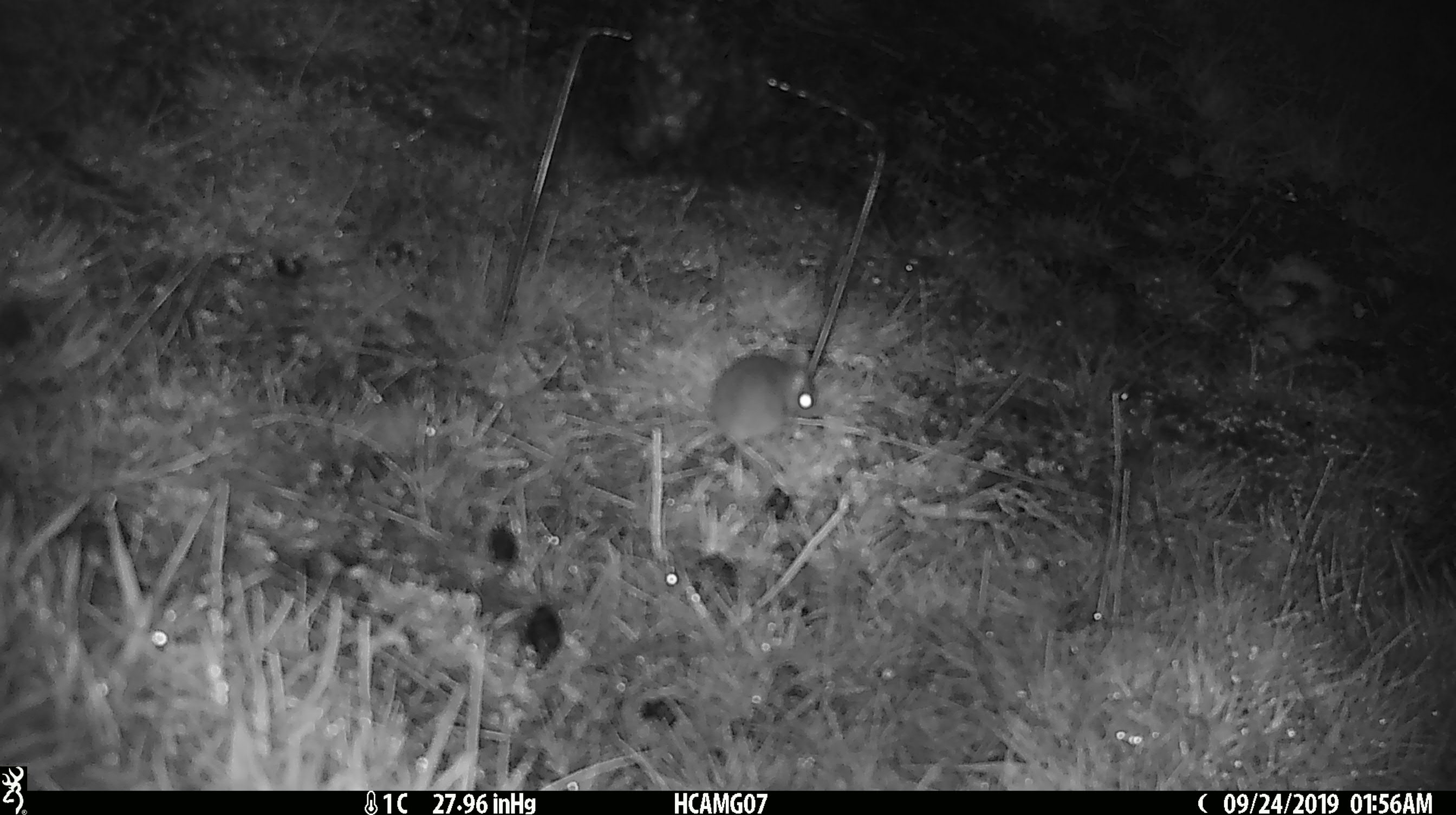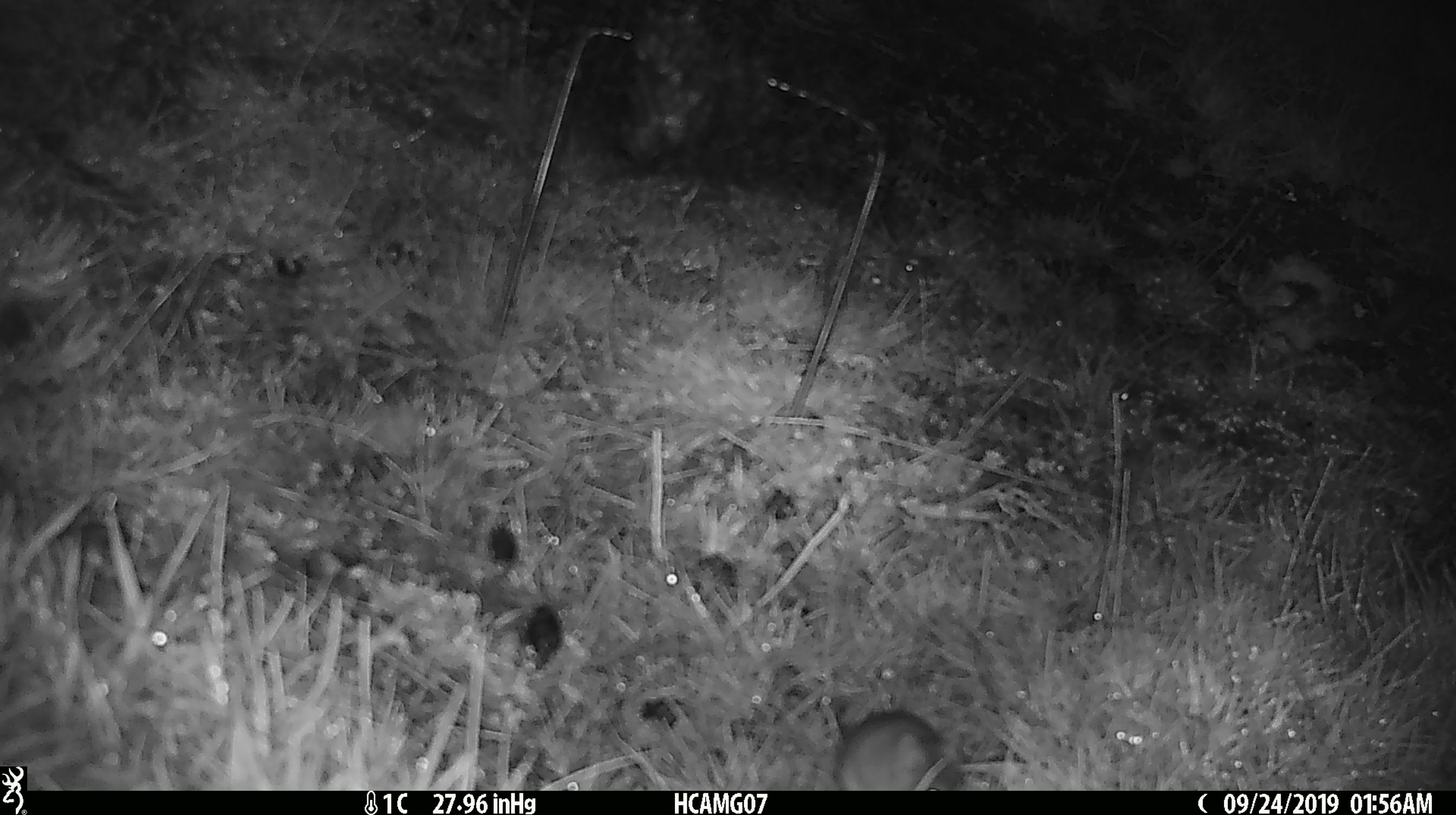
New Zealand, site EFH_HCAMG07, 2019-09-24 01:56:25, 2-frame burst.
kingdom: Animalia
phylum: Chordata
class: Mammalia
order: Rodentia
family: Muridae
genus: Mus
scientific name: Mus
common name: mouse